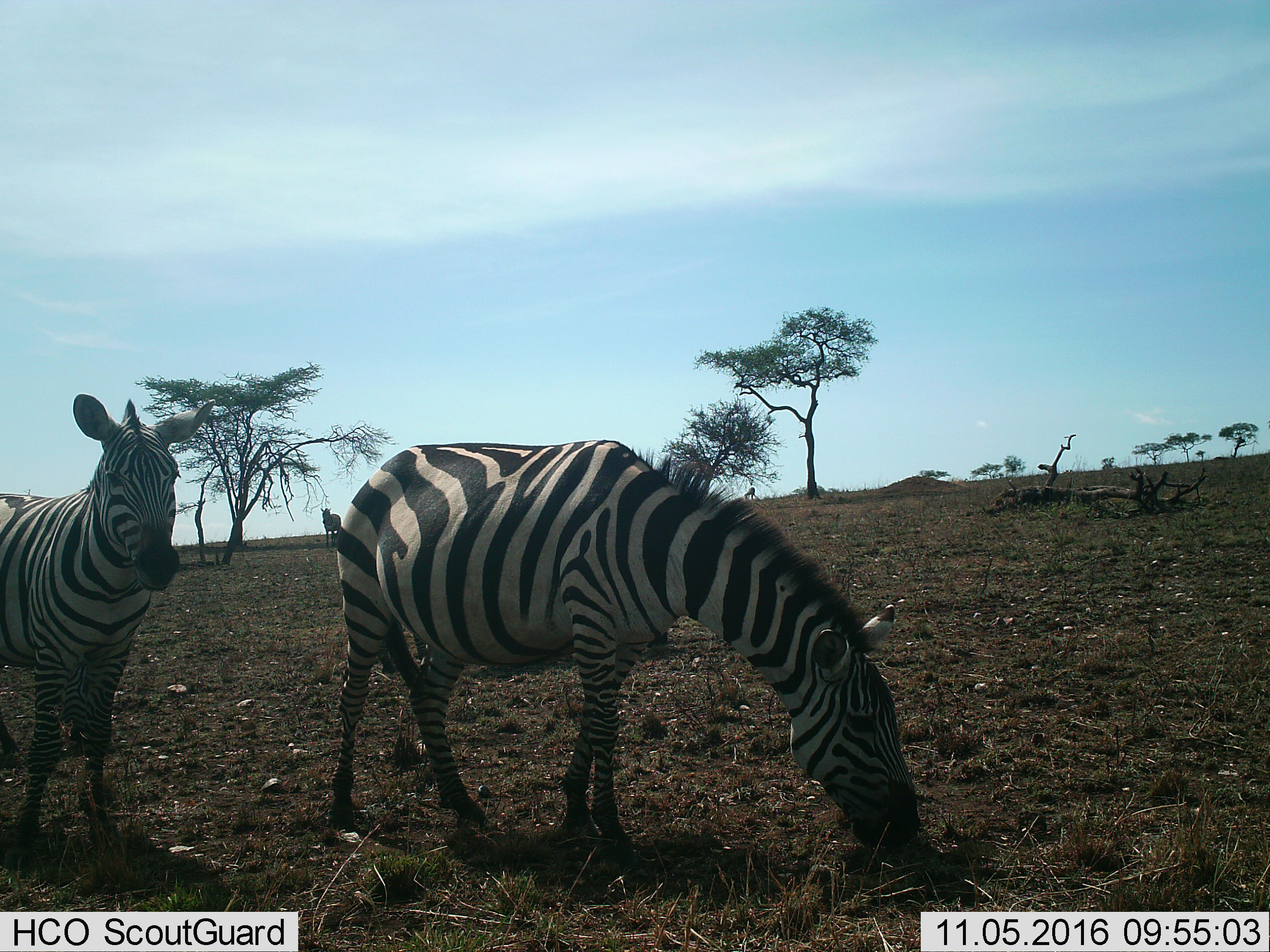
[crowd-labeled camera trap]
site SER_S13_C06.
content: unidentified animal